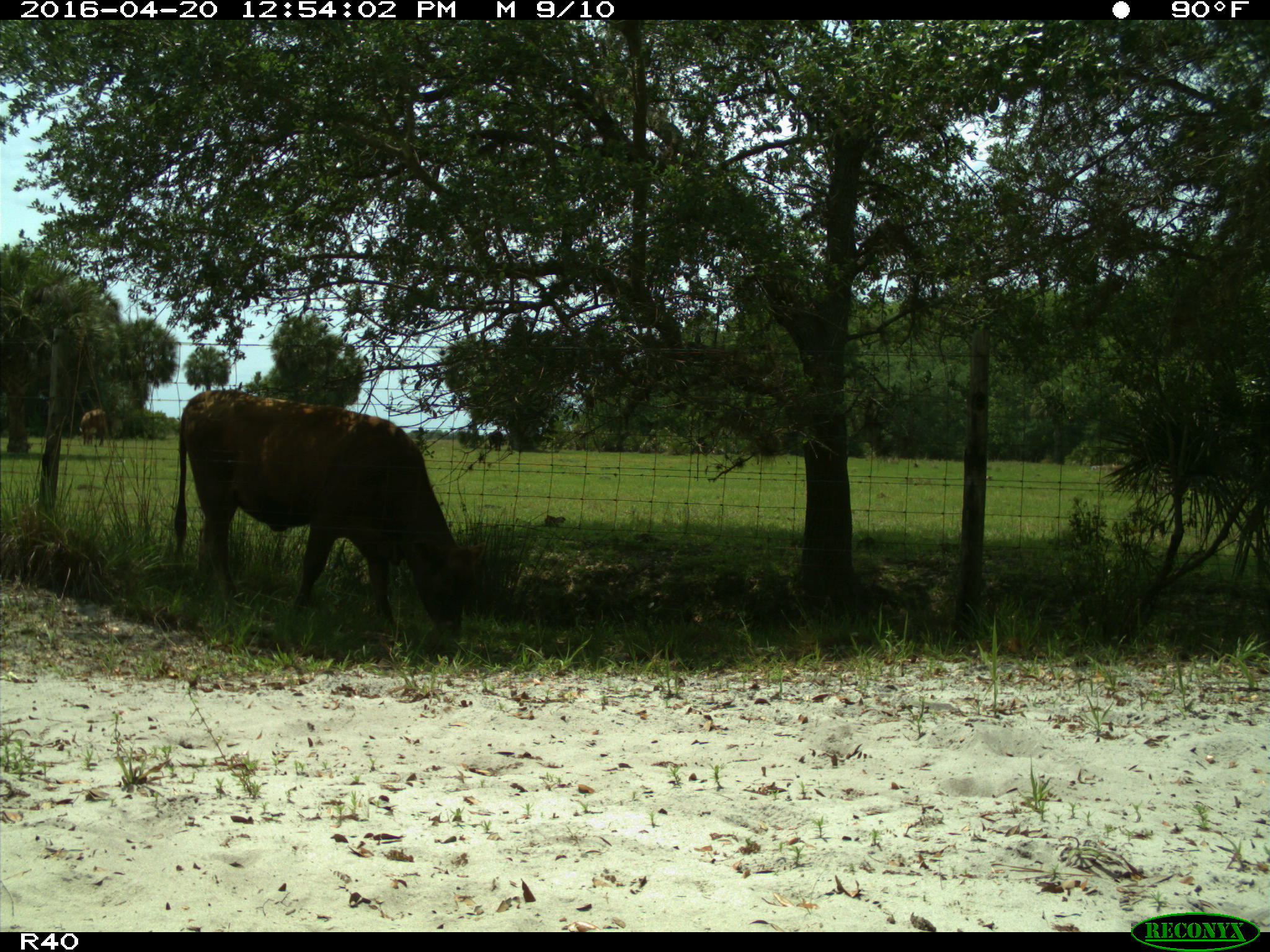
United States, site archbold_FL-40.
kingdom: Animalia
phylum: Chordata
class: Mammalia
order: Artiodactyla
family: Bovidae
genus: Bos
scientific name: Bos taurus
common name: domestic cow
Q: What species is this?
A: Bos taurus (domestic cow).